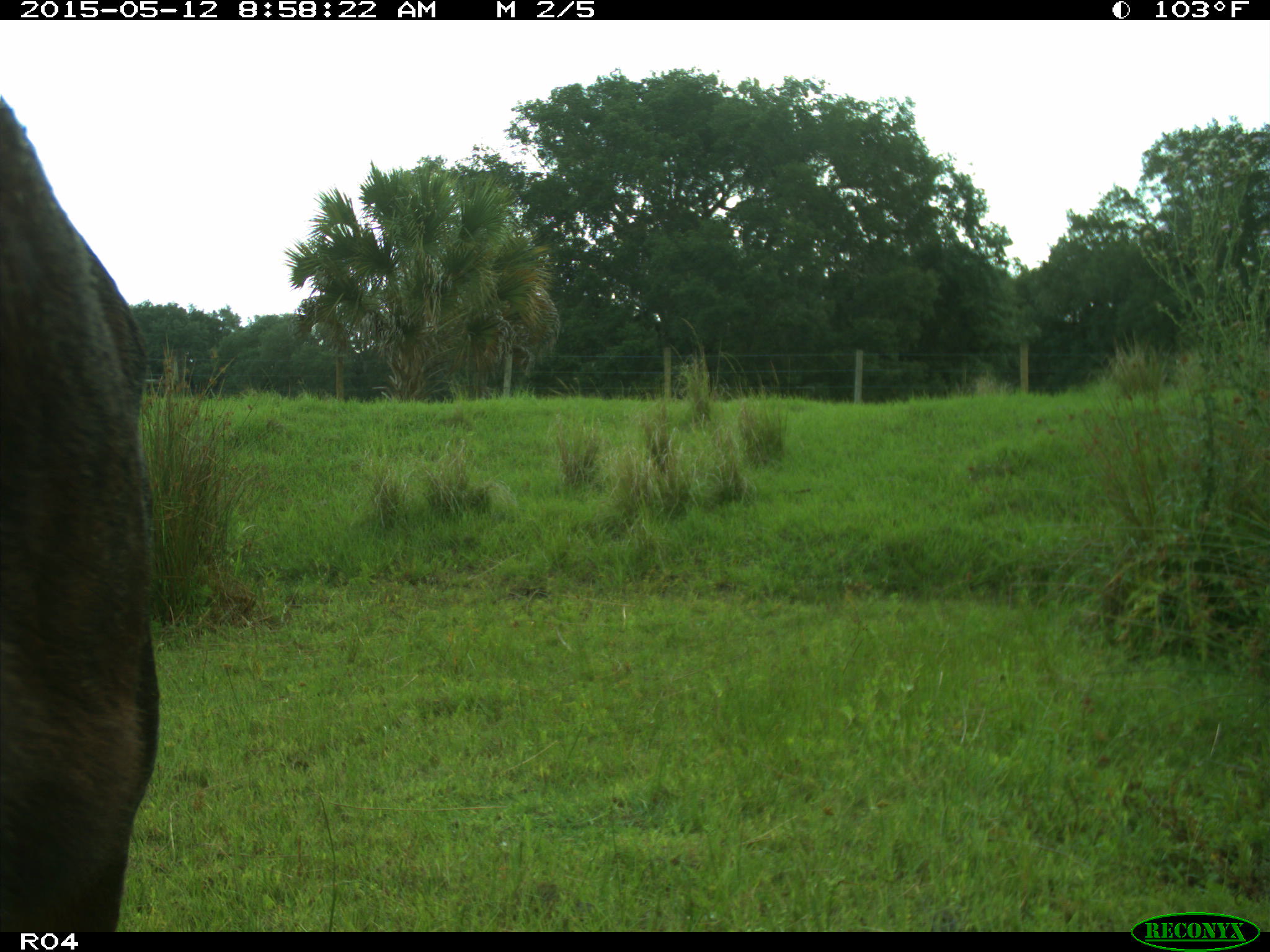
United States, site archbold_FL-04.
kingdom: Animalia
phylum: Chordata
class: Mammalia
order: Artiodactyla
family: Bovidae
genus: Bos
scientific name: Bos taurus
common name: domestic cow